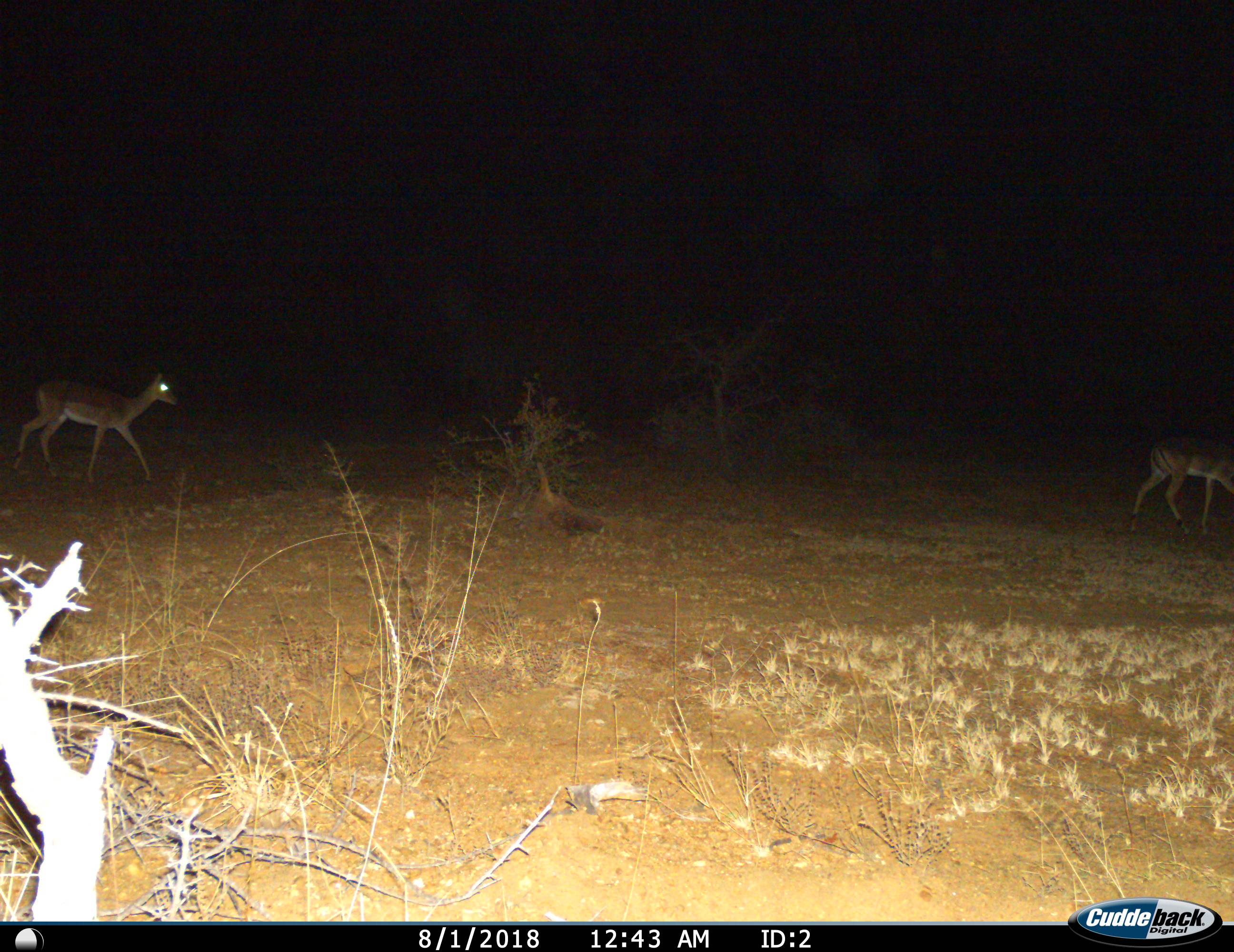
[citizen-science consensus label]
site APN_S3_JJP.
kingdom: Animalia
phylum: Chordata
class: Mammalia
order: Artiodactyla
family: Bovidae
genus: Aepyceros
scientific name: Aepyceros melampus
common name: impala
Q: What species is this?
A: Impala (Aepyceros melampus).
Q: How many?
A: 2.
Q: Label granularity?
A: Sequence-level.